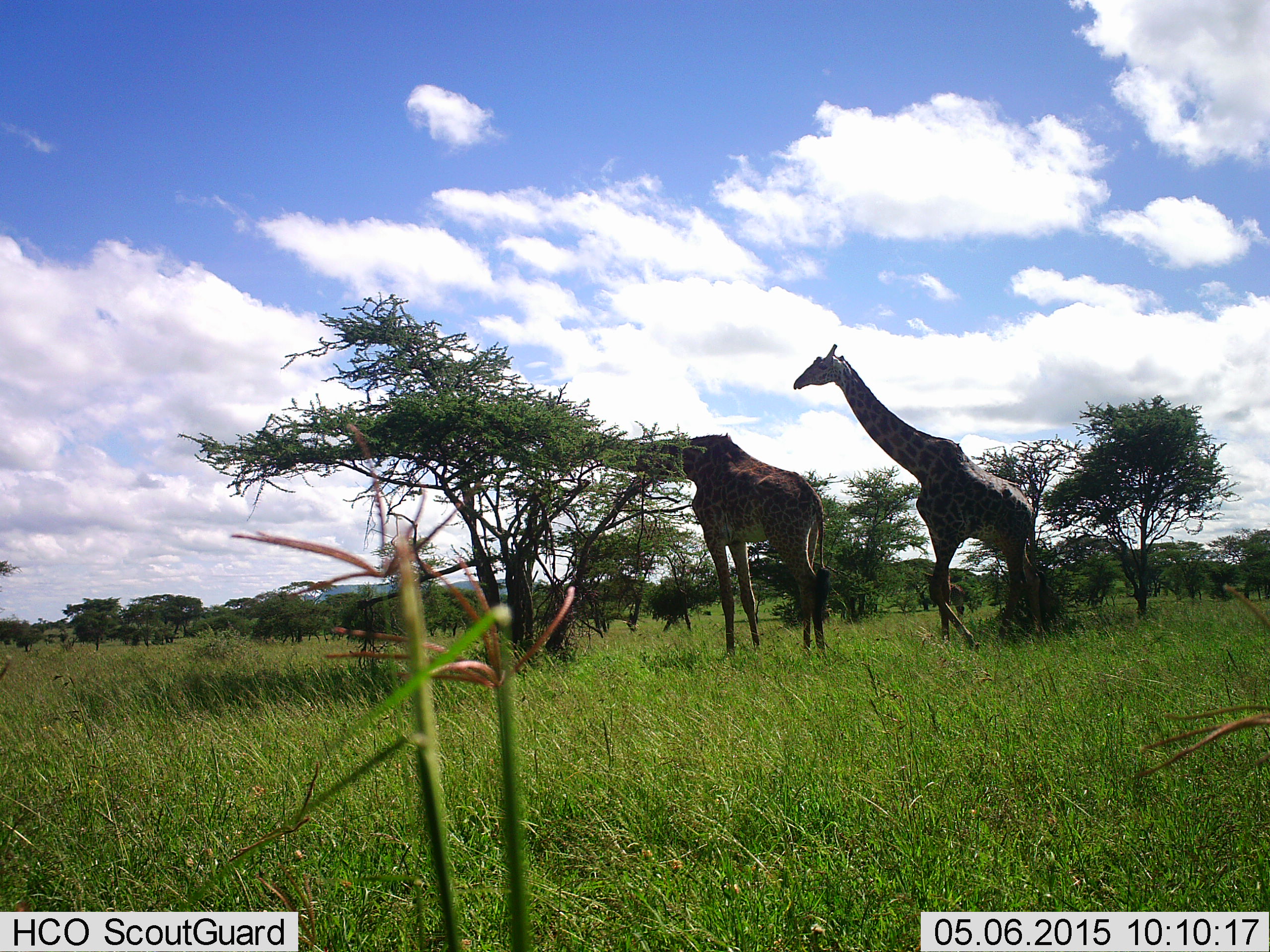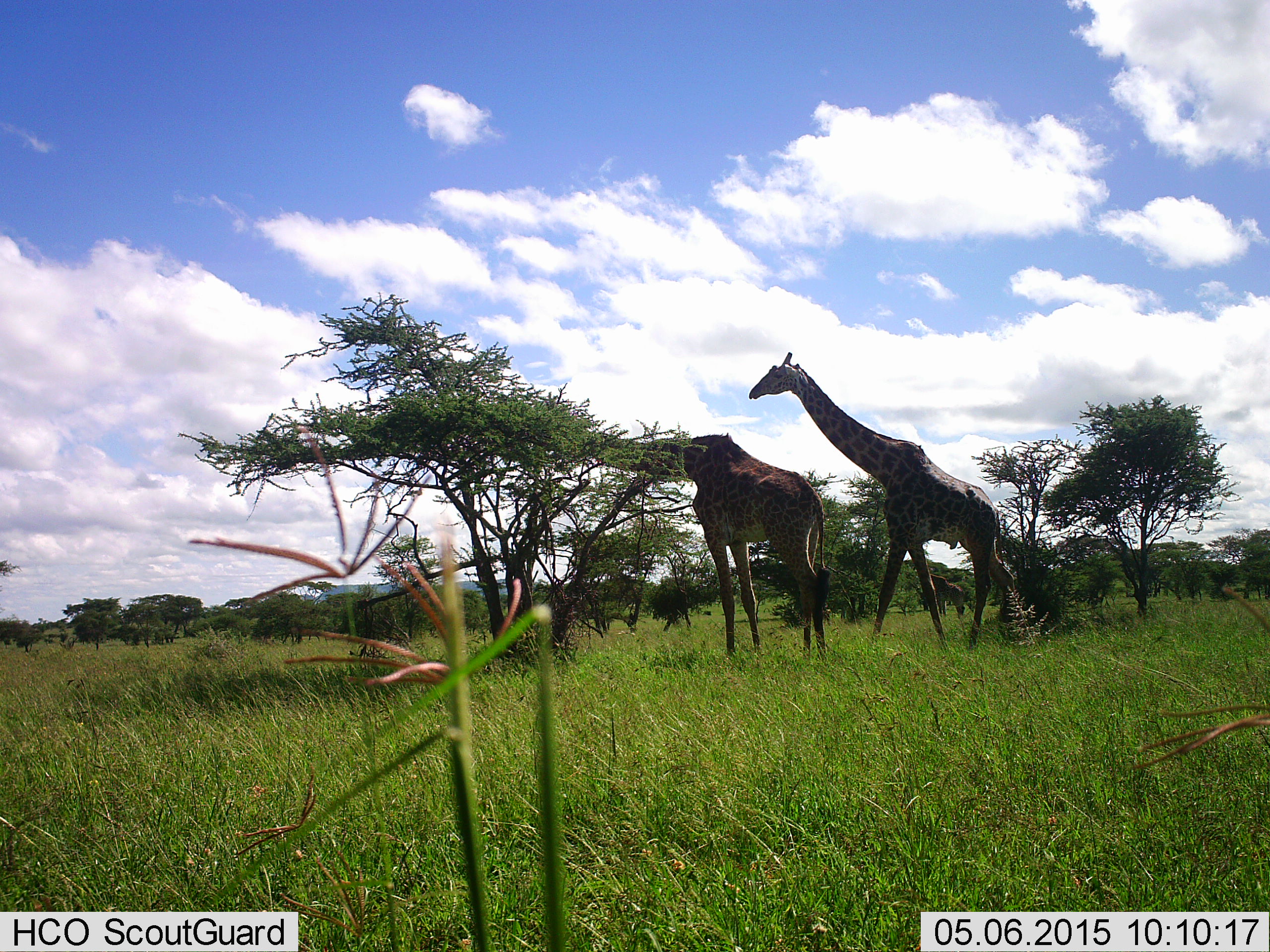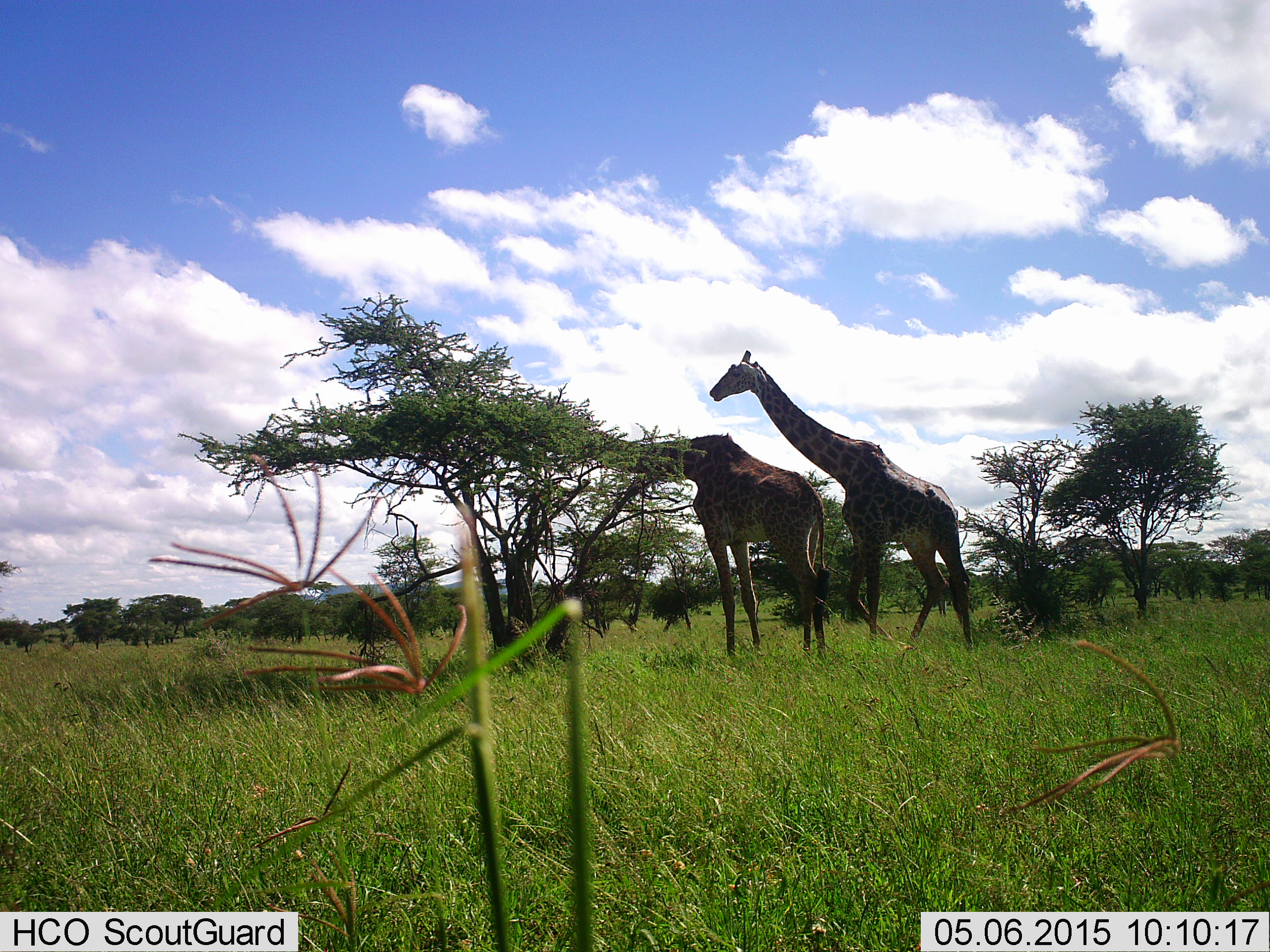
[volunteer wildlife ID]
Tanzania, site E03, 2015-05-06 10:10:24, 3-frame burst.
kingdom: Animalia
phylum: Chordata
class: Mammalia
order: Artiodactyla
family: Giraffidae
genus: Giraffa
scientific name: Giraffa camelopardalis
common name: giraffe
Giraffe (Giraffa camelopardalis), count 2. Behavior (volunteer vote fractions): standing 30%, resting 10%, moving 70%, interacting 0%. Young present (vote fraction): 0%. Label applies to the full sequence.